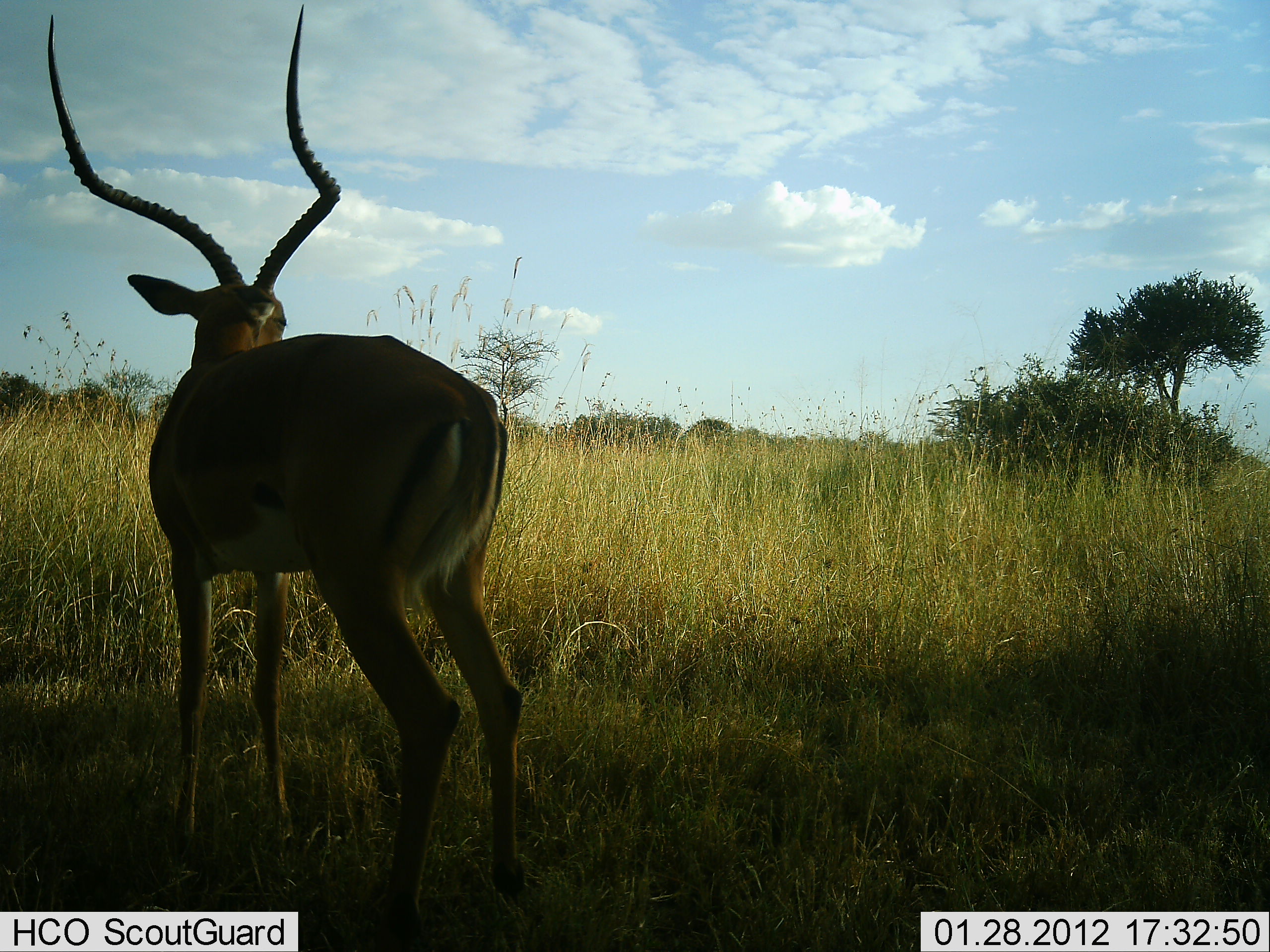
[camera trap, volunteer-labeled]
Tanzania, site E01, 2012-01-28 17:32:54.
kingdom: Animalia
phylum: Chordata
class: Mammalia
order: Artiodactyla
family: Bovidae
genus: Aepyceros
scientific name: Aepyceros melampus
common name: impala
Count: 1.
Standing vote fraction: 100%.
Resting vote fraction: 0%.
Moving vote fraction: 0%.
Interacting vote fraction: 0%.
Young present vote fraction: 0%.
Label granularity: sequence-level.